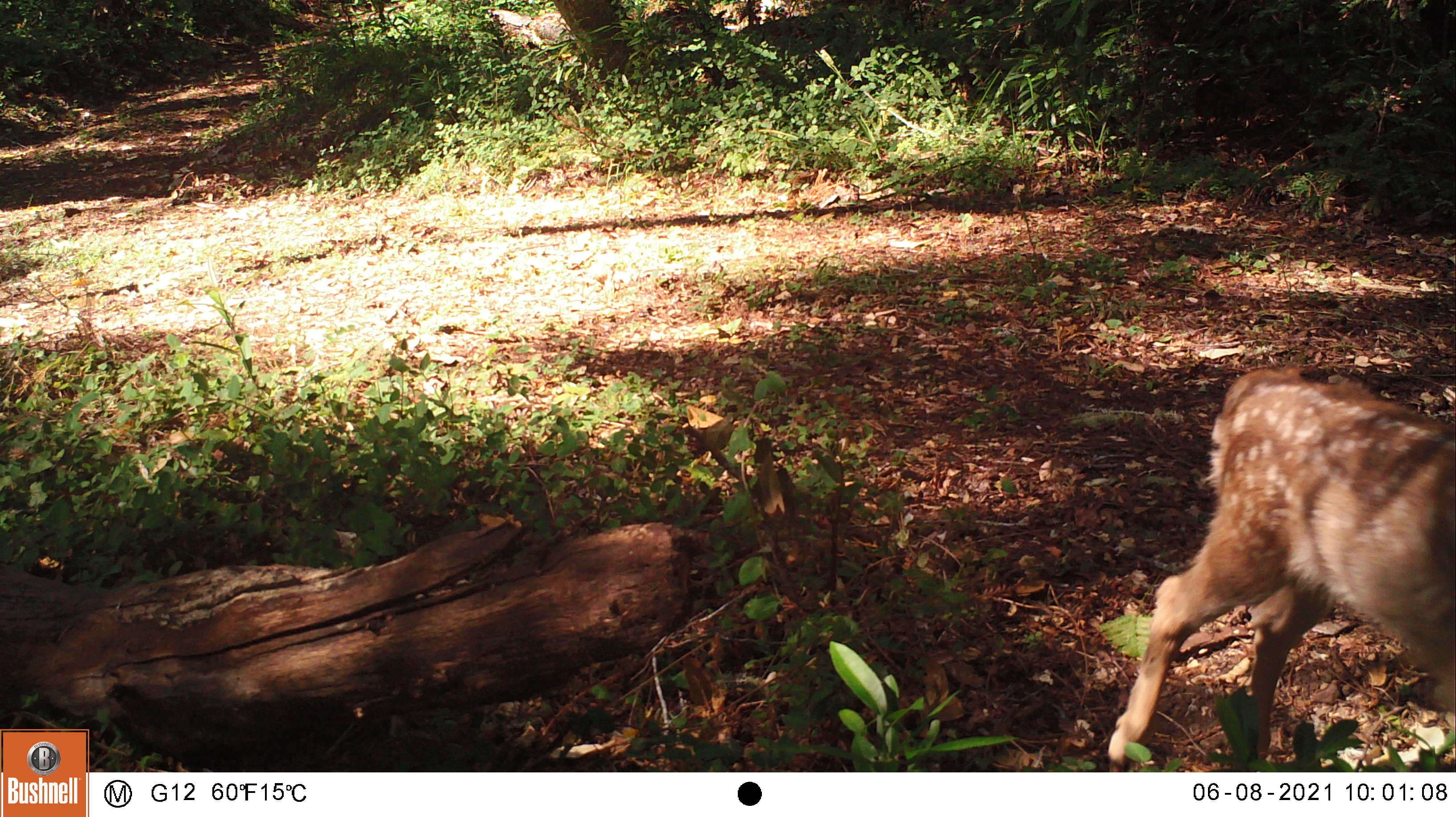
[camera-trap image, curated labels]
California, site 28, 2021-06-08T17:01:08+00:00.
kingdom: Animalia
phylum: Chordata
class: Mammalia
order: Artiodactyla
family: Cervidae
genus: Odocoileus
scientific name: Odocoileus hemionus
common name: mule deer